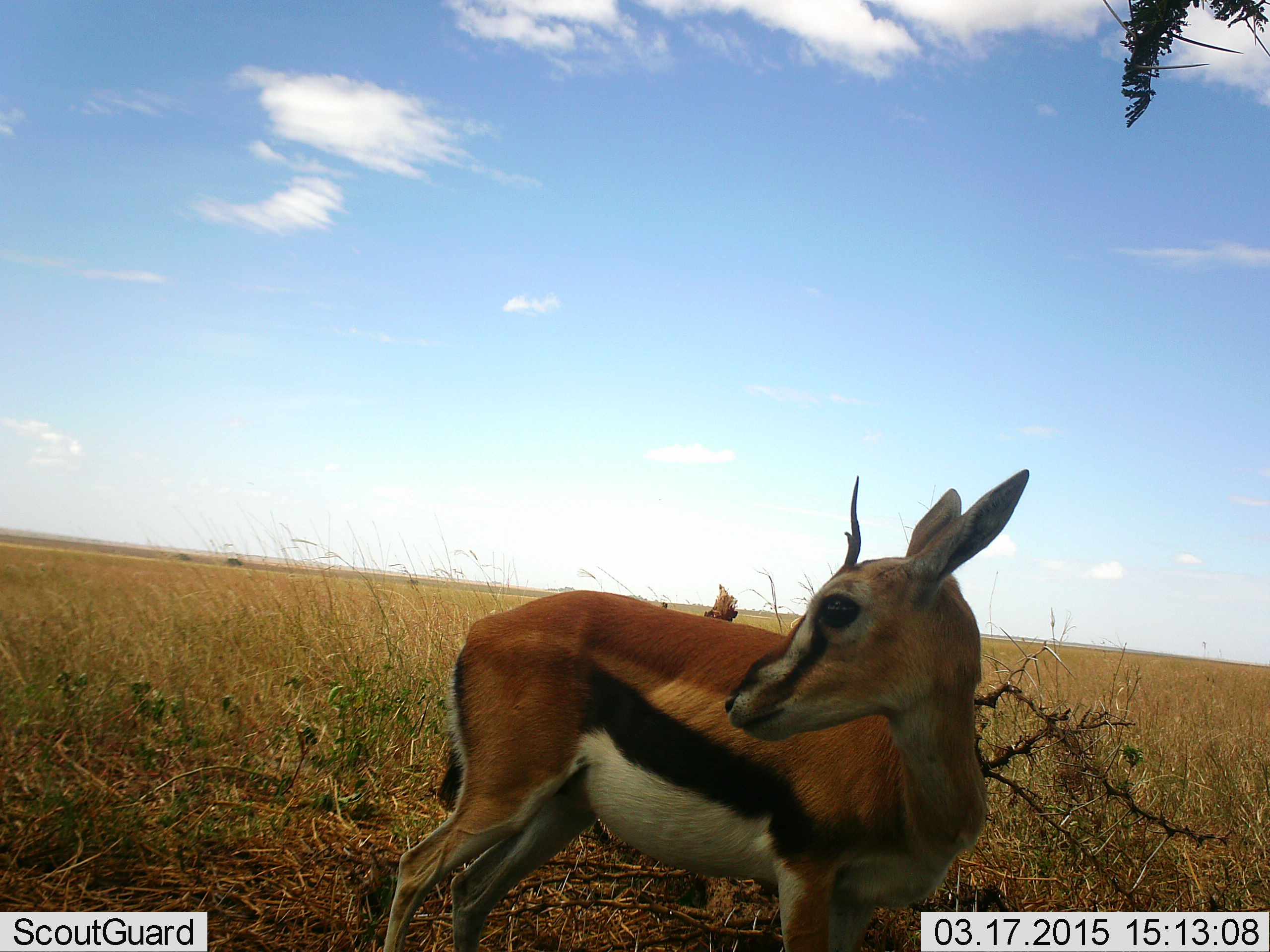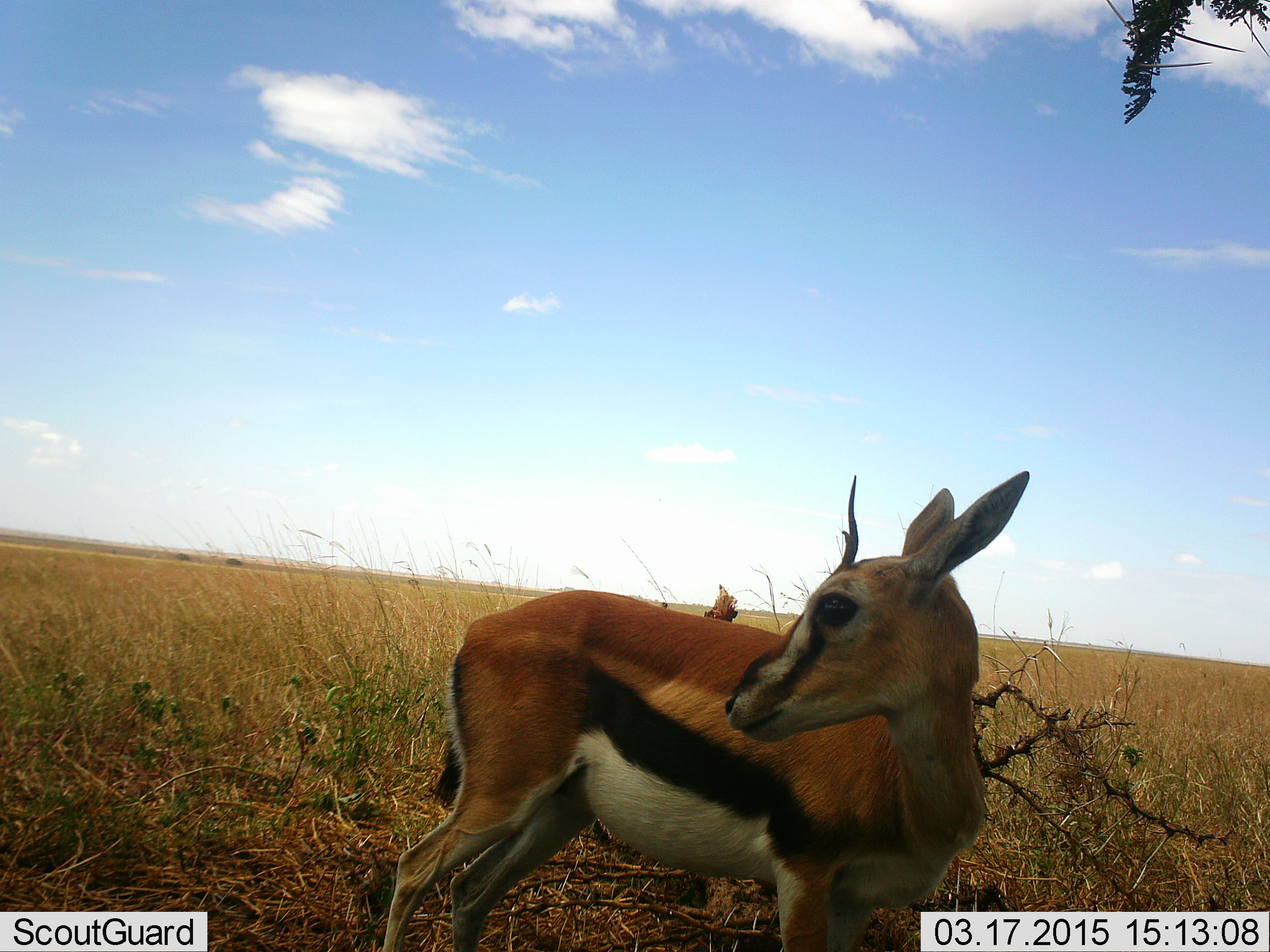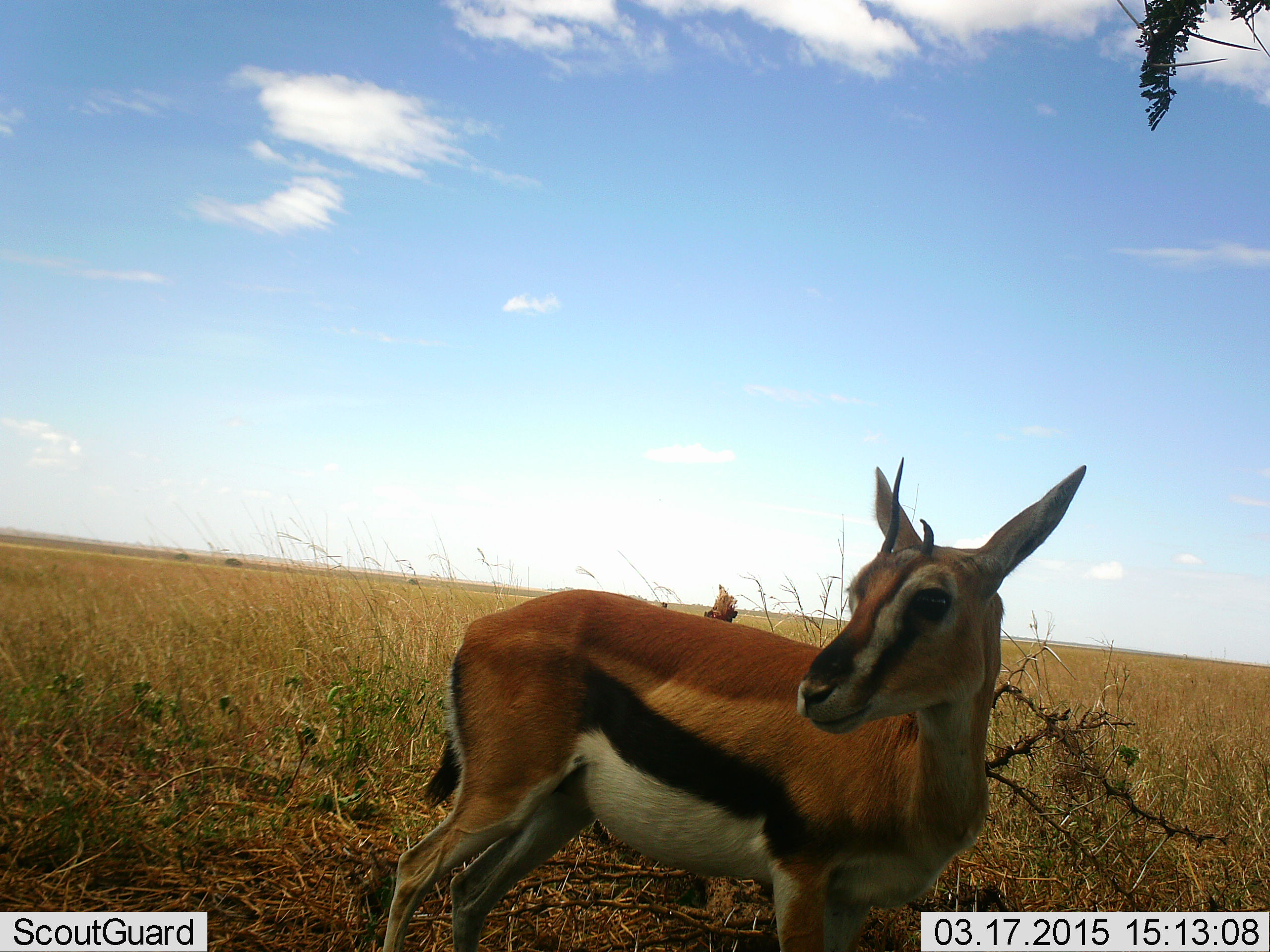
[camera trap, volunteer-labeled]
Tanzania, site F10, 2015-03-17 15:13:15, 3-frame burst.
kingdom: Animalia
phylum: Chordata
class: Mammalia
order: Artiodactyla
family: Bovidae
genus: Eudorcas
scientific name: Eudorcas thomsonii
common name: thomson's gazelle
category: gazellethomsons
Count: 1.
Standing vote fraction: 90%.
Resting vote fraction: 10%.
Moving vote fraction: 0%.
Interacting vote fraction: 0%.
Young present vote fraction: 0%.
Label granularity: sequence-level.